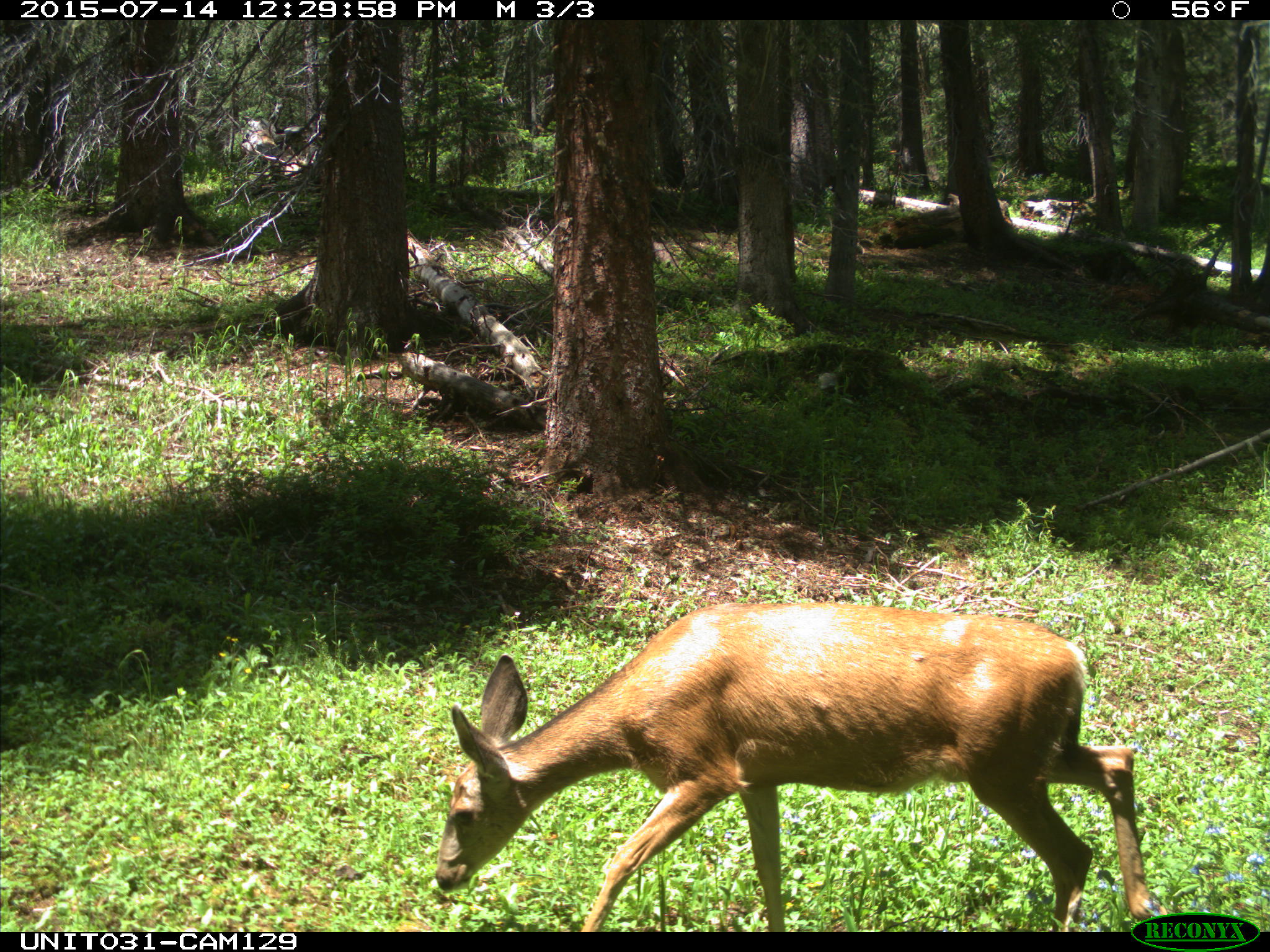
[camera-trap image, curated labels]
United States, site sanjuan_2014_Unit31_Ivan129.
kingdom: Animalia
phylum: Chordata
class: Mammalia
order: Artiodactyla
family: Cervidae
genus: Odocoileus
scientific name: Odocoileus hemionus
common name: mule deer